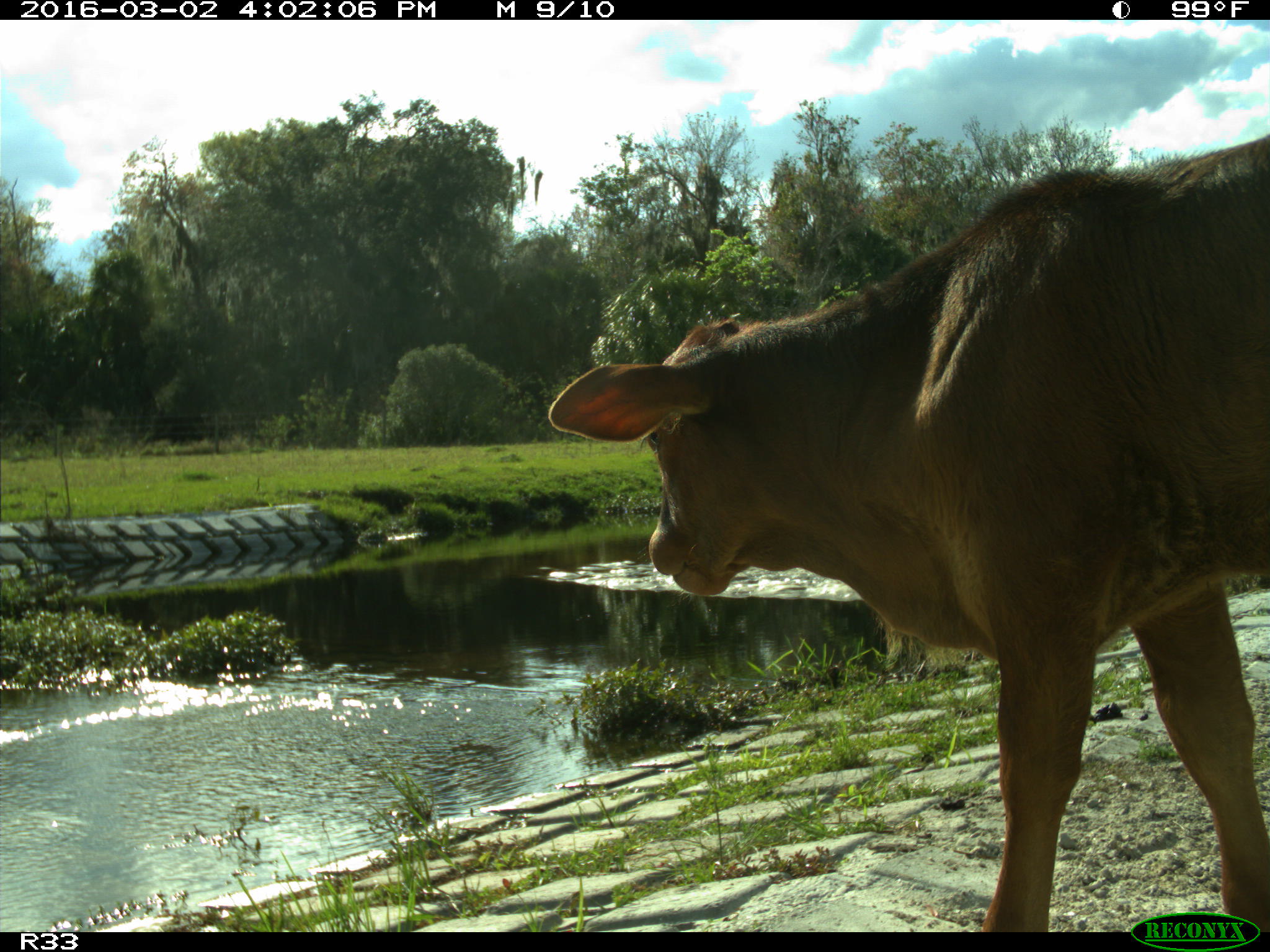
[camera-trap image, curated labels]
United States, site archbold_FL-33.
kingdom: Animalia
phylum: Chordata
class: Mammalia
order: Artiodactyla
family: Bovidae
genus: Bos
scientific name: Bos taurus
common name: domestic cow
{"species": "Bos taurus (domestic cow)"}